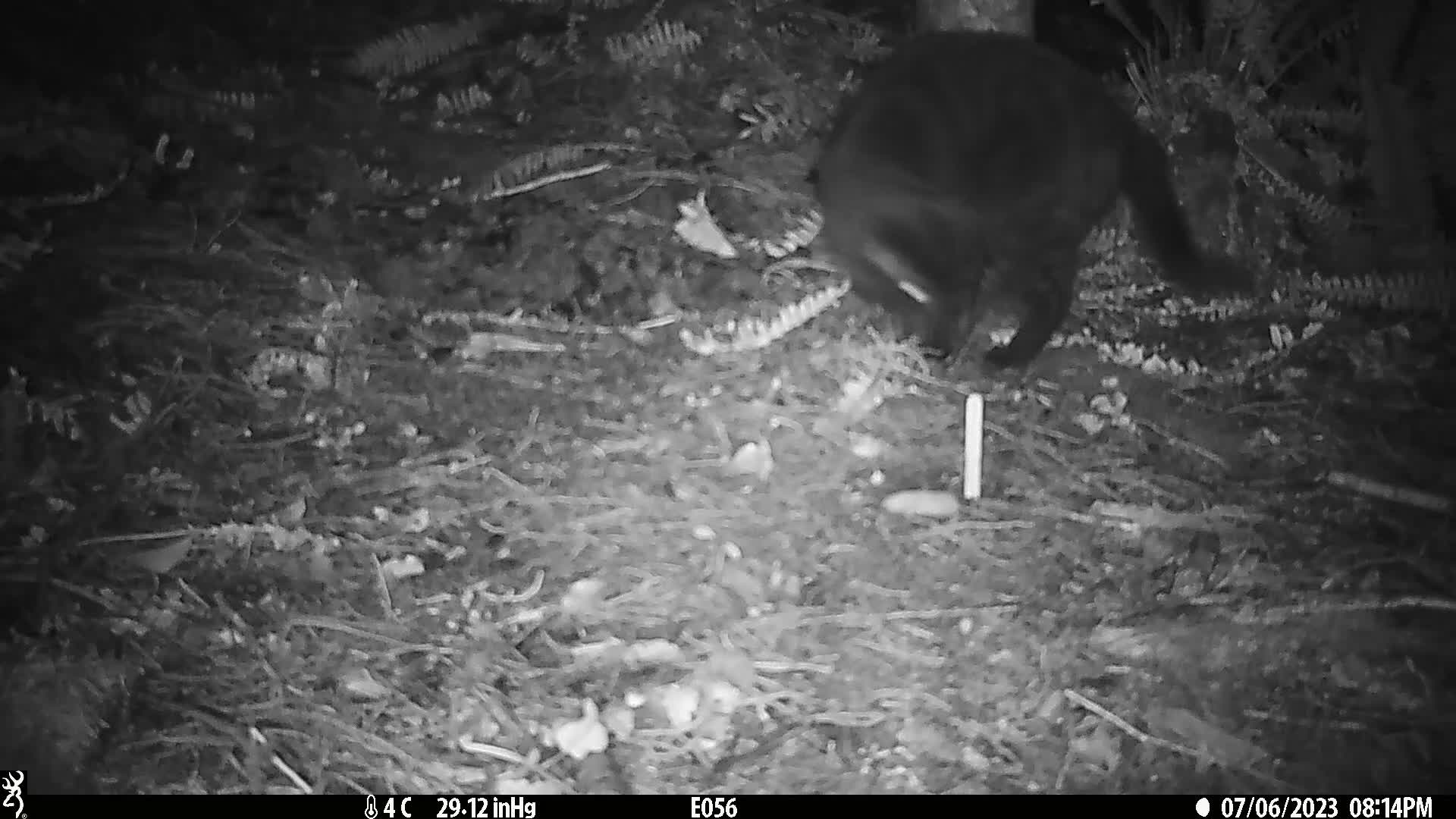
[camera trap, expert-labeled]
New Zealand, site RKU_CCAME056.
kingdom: Animalia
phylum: Chordata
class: Mammalia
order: Carnivora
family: Felidae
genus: Felis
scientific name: Felis catus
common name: domestic cat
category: cat